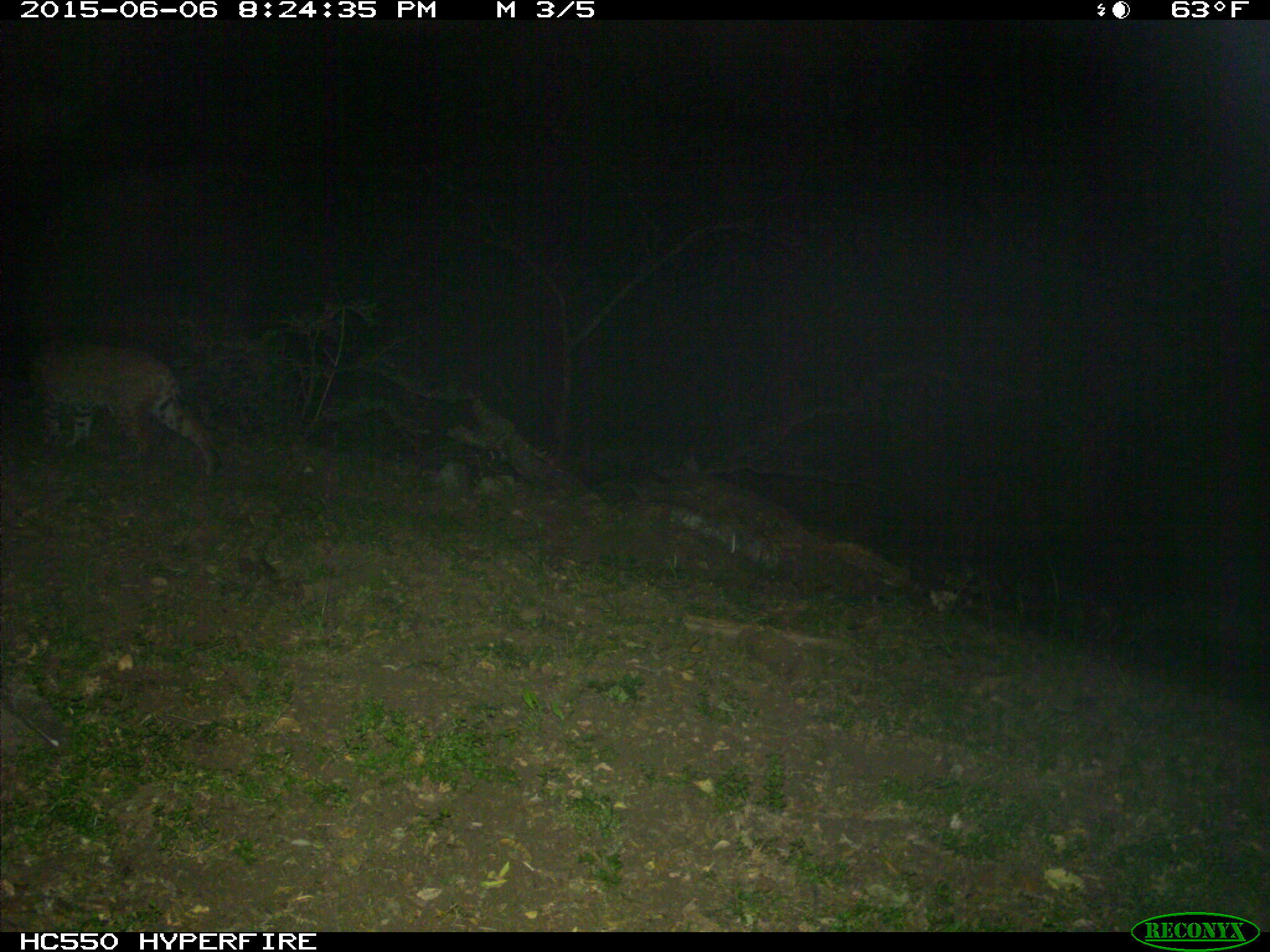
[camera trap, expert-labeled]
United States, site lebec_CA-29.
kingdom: Animalia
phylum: Chordata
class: Mammalia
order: Carnivora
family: Felidae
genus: Lynx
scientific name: Lynx rufus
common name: bobcat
Lynx rufus (bobcat).